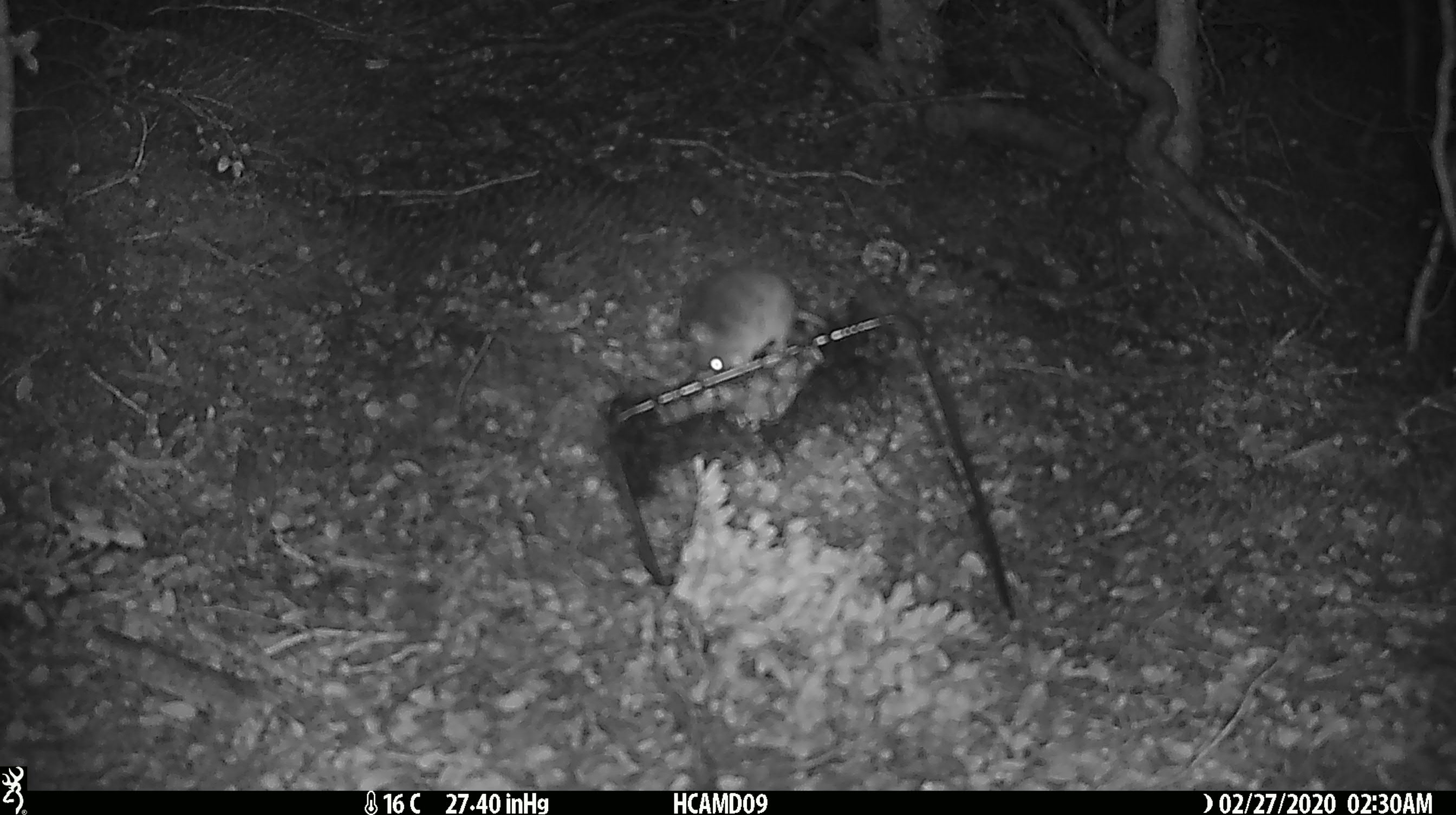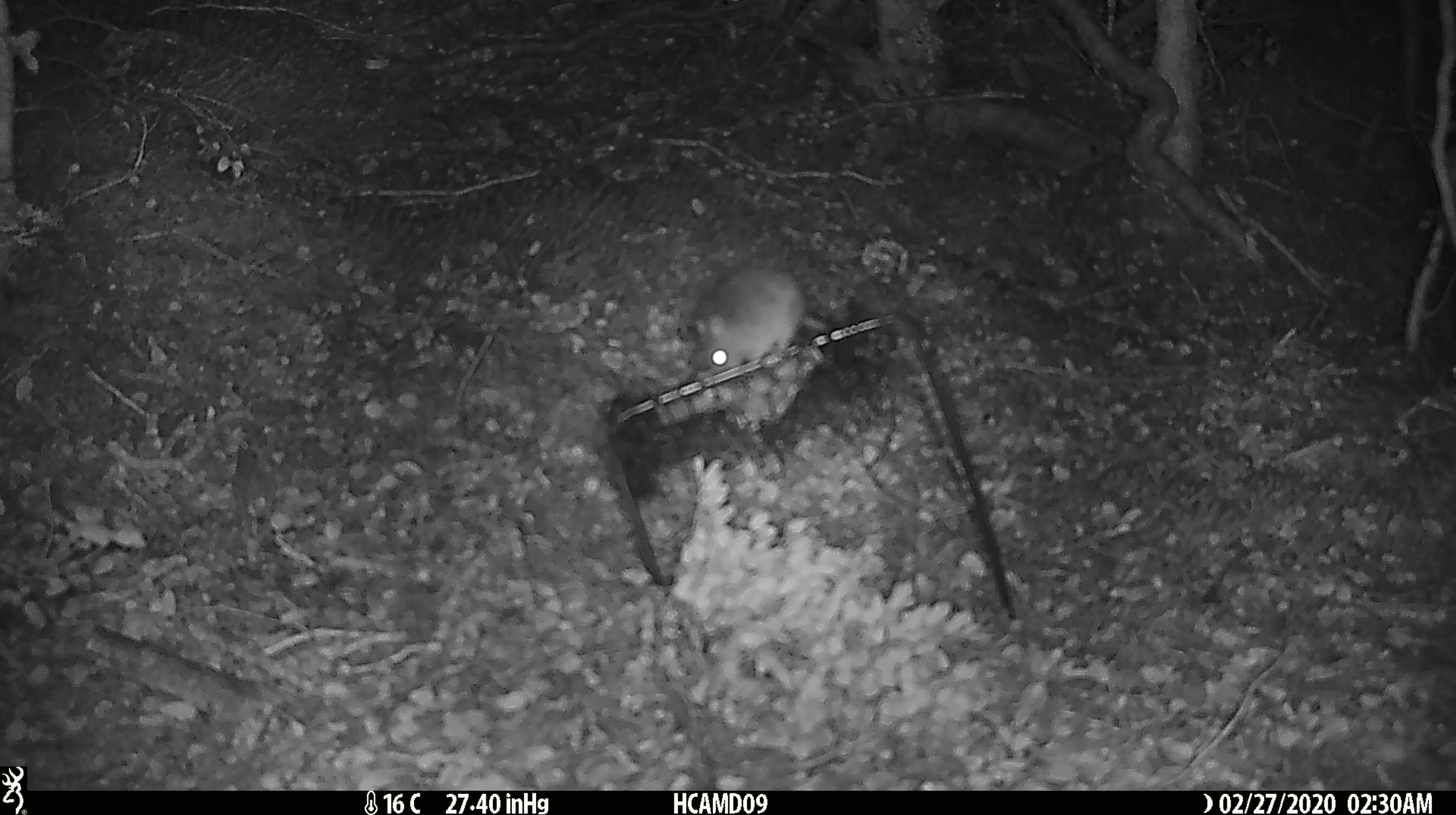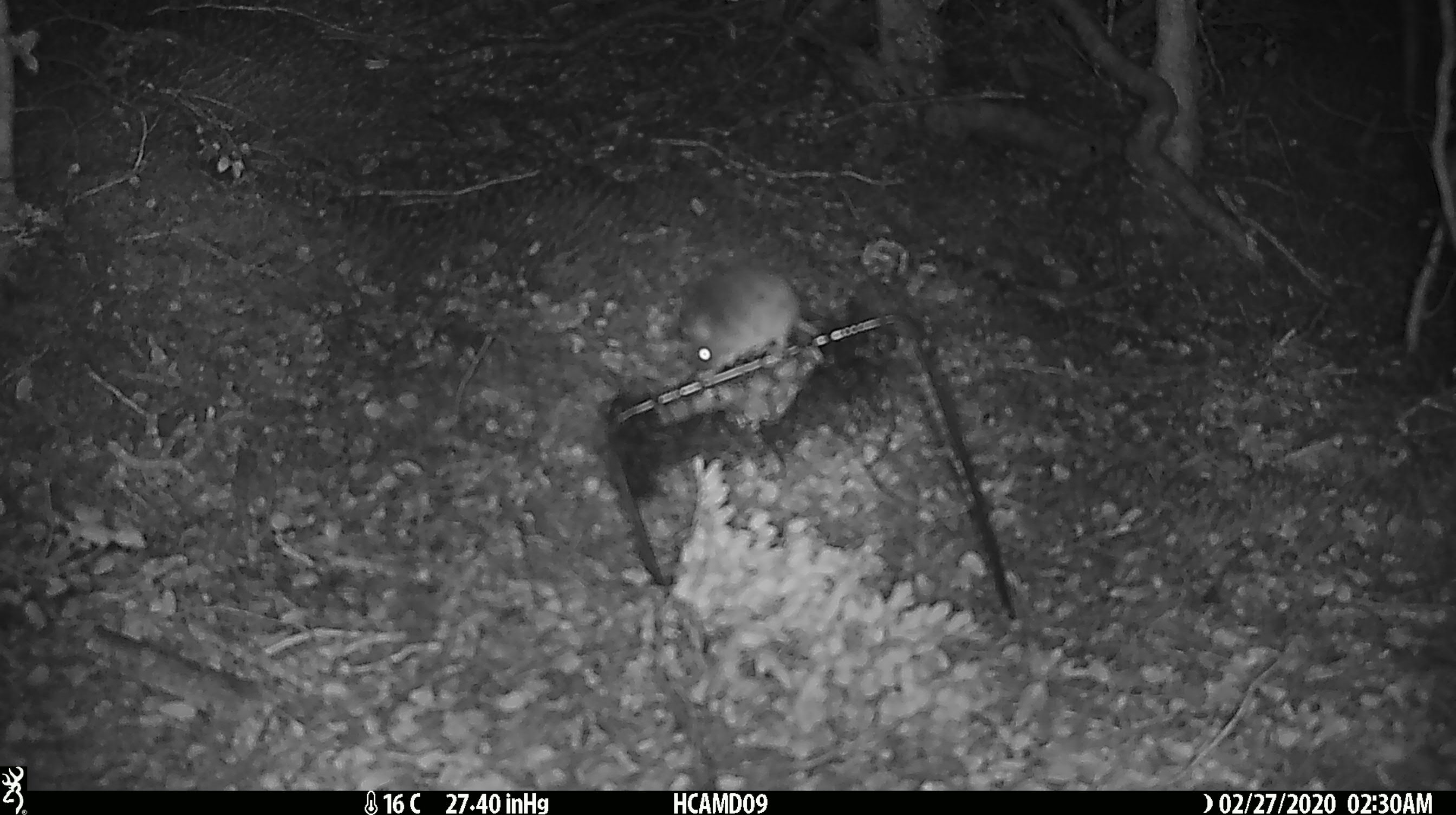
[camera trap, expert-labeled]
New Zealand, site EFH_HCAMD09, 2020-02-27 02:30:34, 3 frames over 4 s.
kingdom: Animalia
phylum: Chordata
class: Mammalia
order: Rodentia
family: Muridae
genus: Mus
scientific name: Mus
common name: mouse